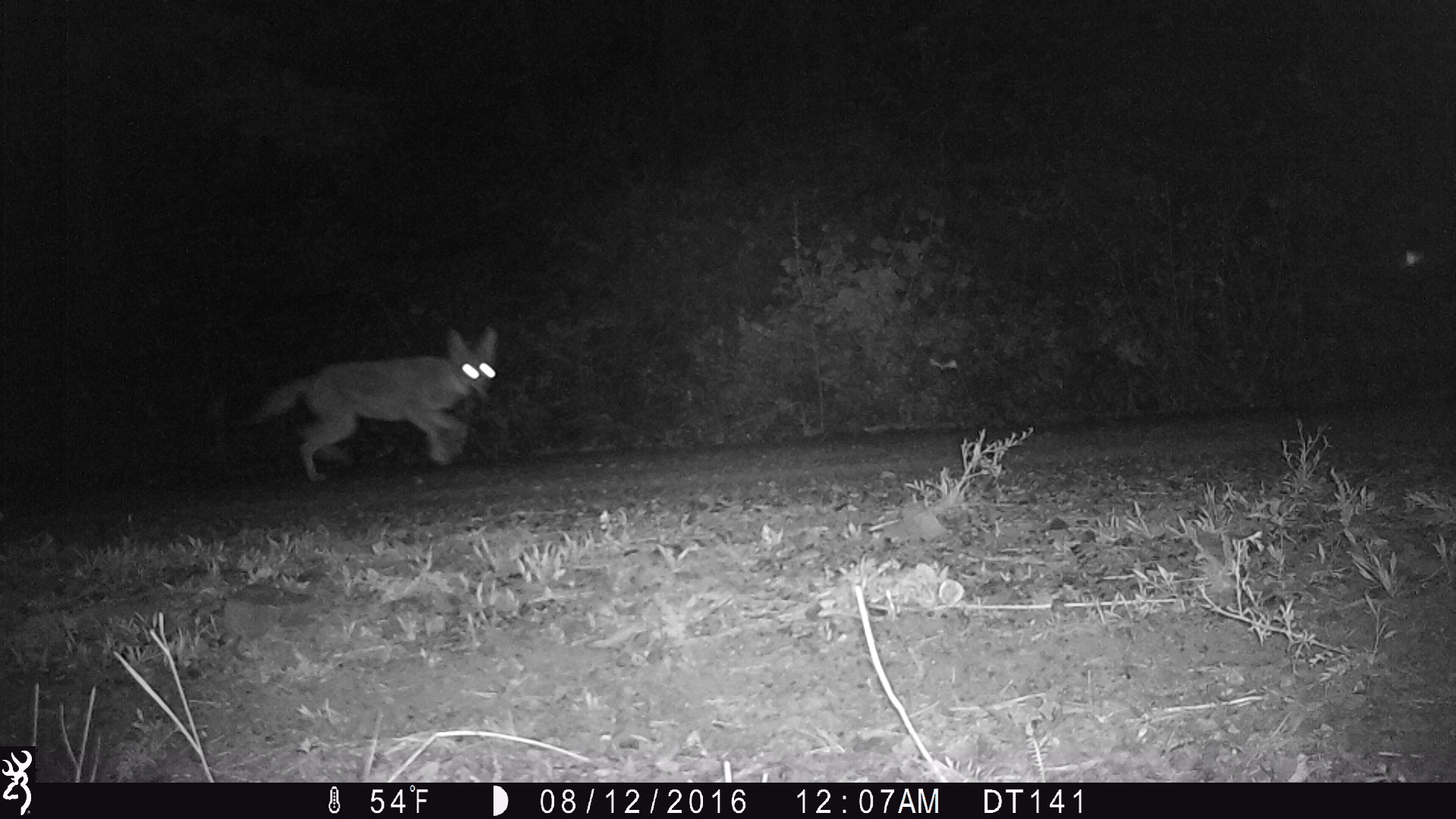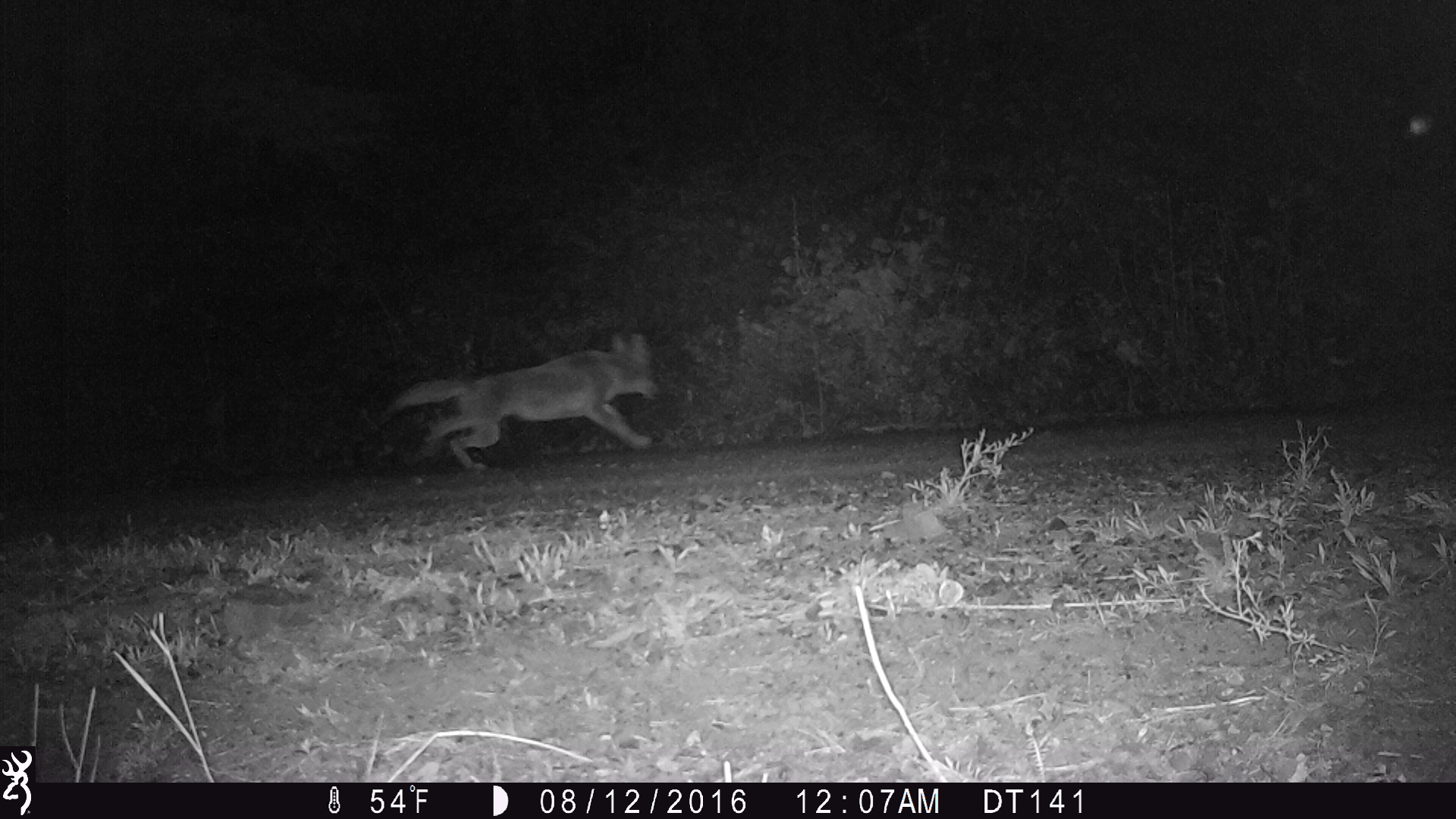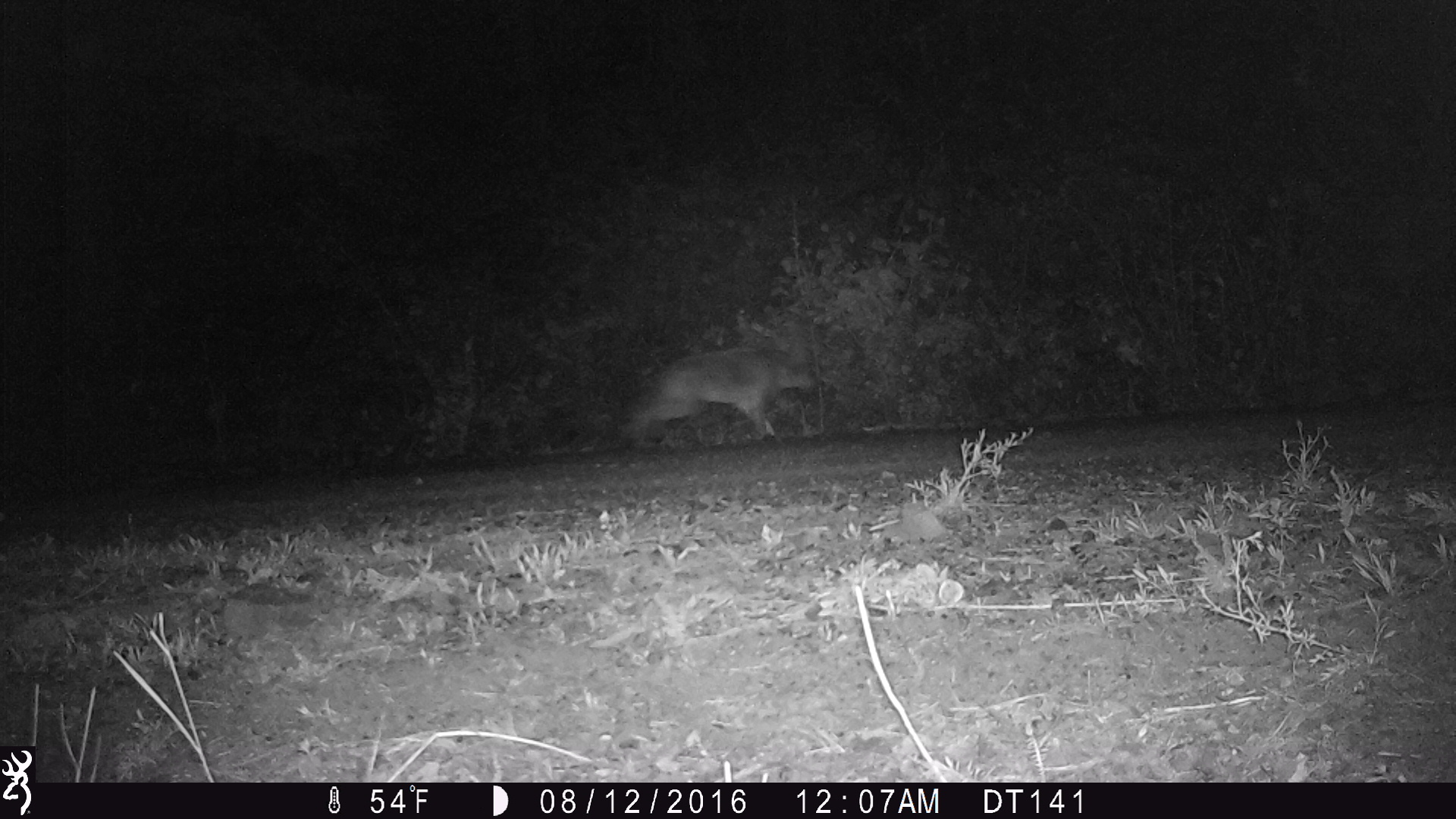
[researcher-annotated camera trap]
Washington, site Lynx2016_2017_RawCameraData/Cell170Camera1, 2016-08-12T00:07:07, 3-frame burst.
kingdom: Animalia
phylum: Chordata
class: Mammalia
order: Carnivora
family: Canidae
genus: Canis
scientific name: Canis latrans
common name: coyote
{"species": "Canis latrans (coyote)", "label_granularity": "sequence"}